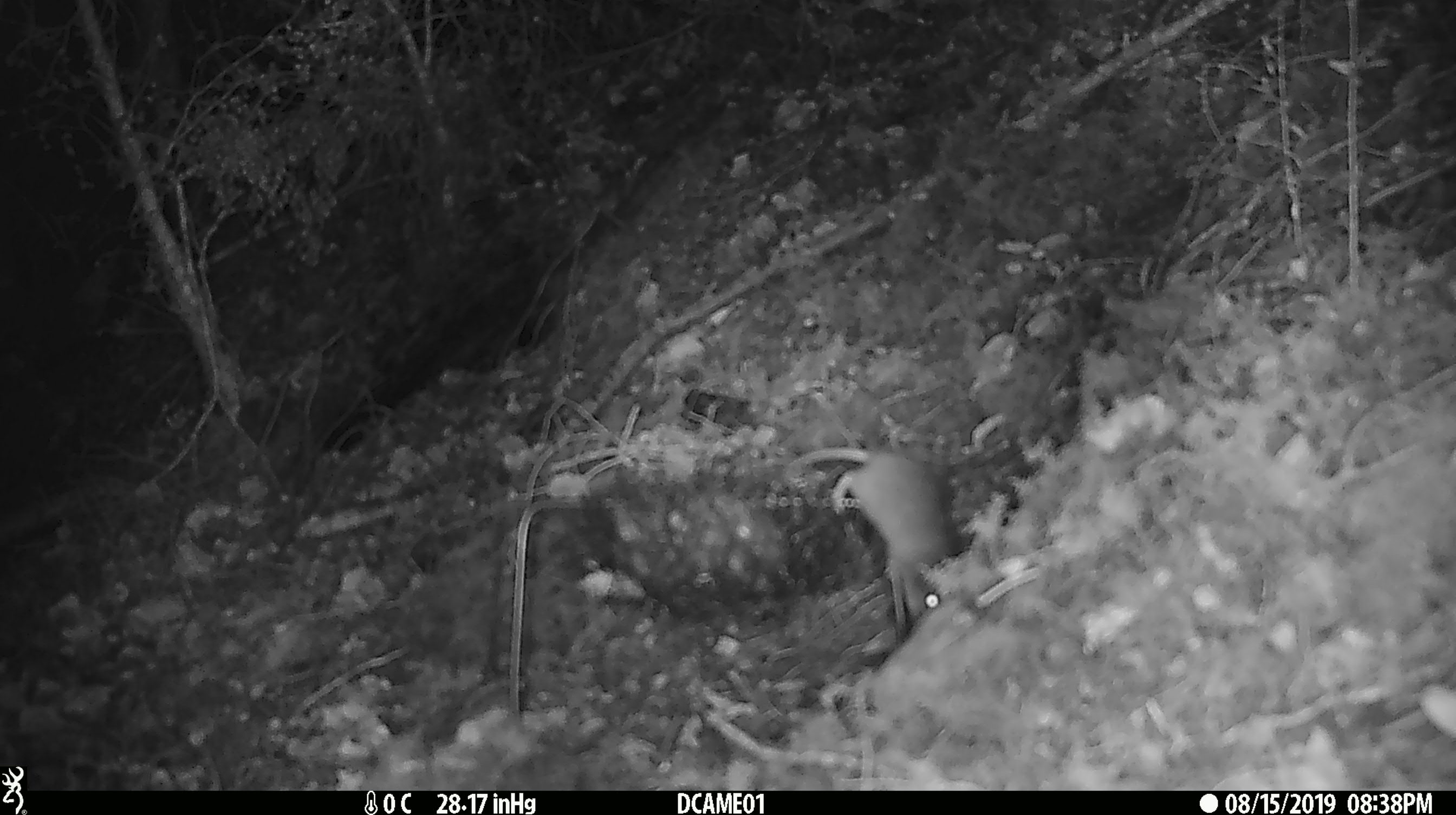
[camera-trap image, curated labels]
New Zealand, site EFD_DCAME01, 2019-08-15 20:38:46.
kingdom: Animalia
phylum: Chordata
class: Mammalia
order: Rodentia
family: Muridae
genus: Mus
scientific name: Mus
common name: mouse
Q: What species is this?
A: Mouse (Mus).